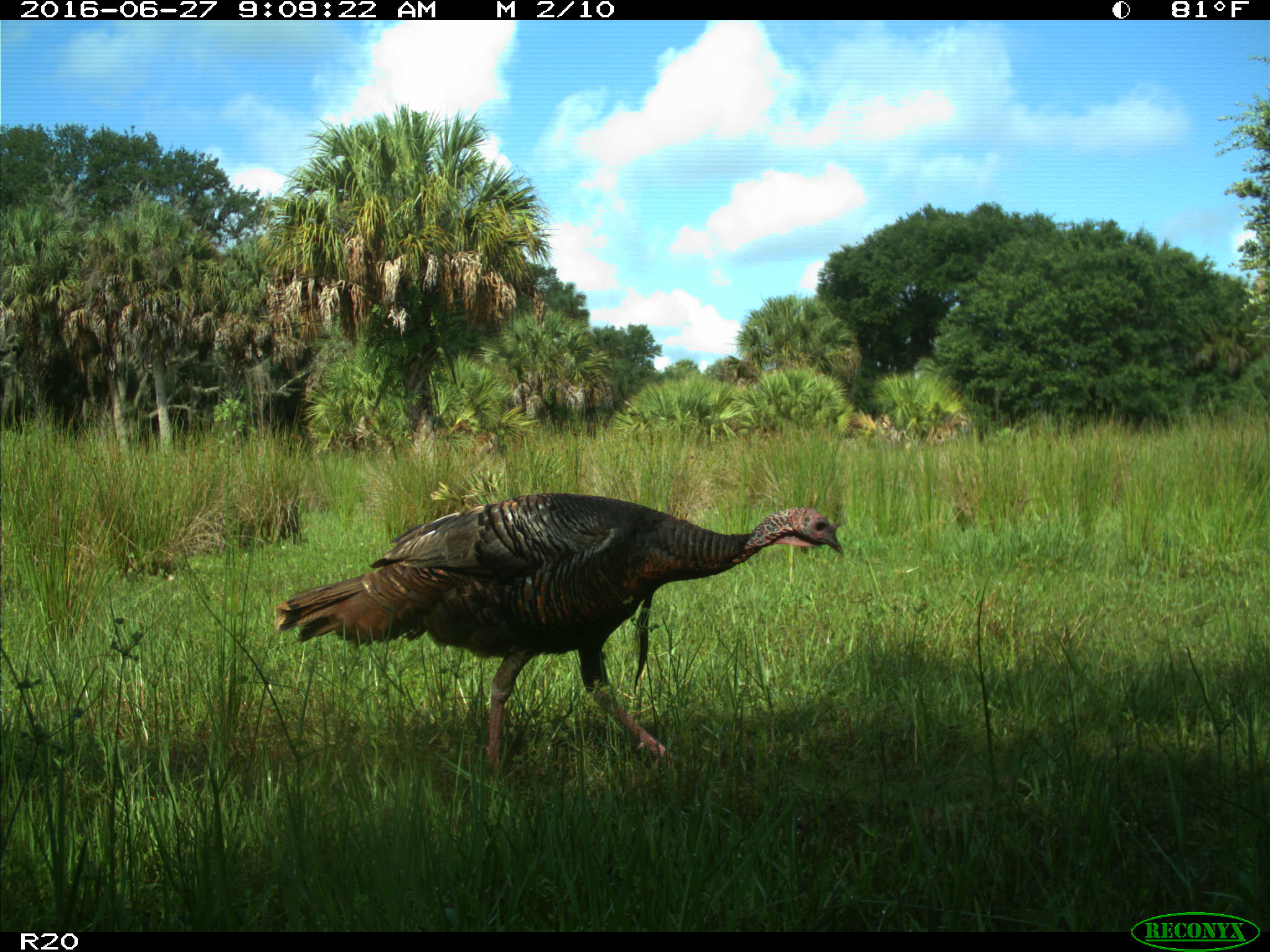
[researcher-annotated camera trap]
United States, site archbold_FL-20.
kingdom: Animalia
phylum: Chordata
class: Aves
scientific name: Aves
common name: birds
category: unidentified bird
Unidentified bird (birds) (Aves).